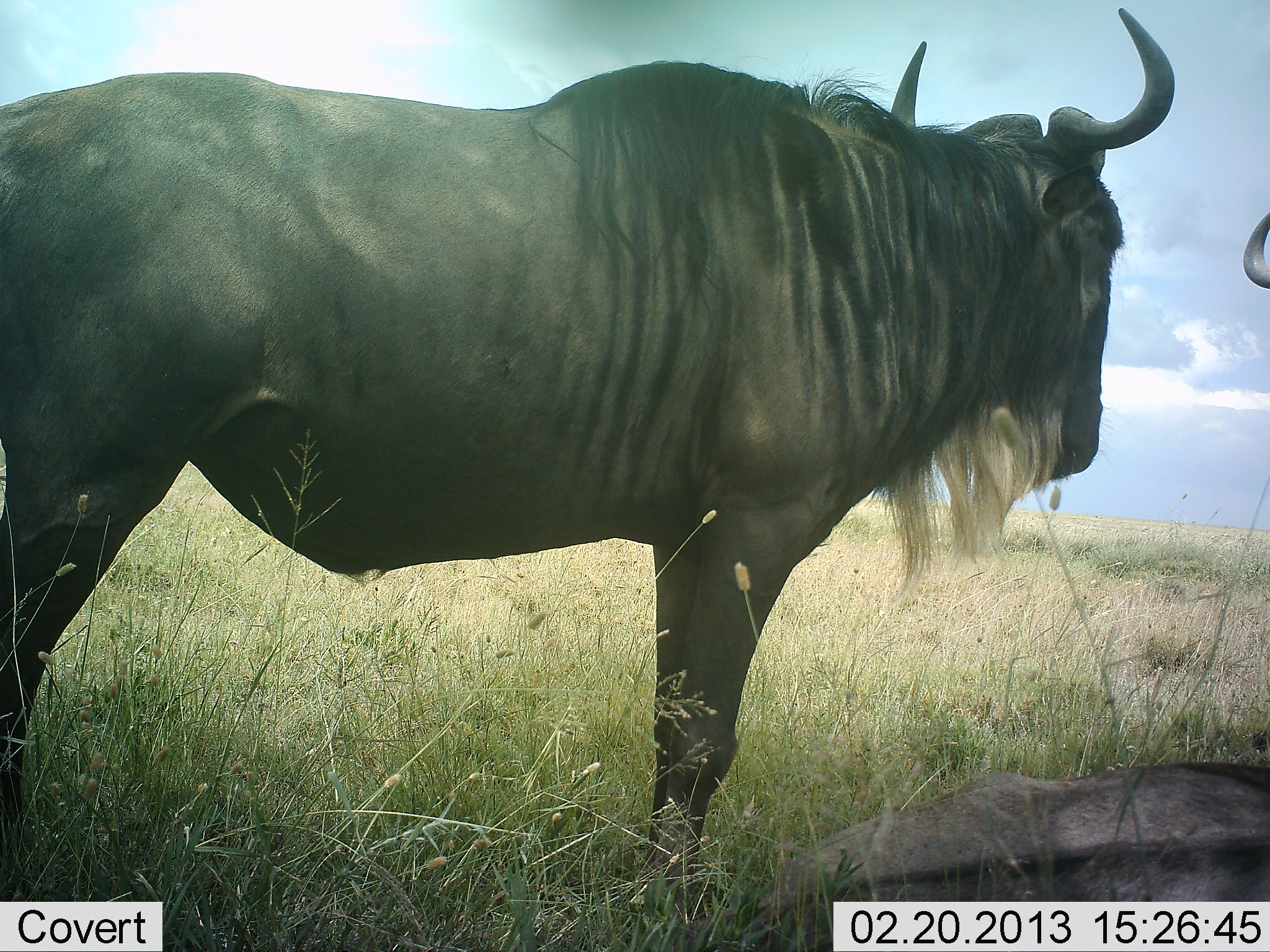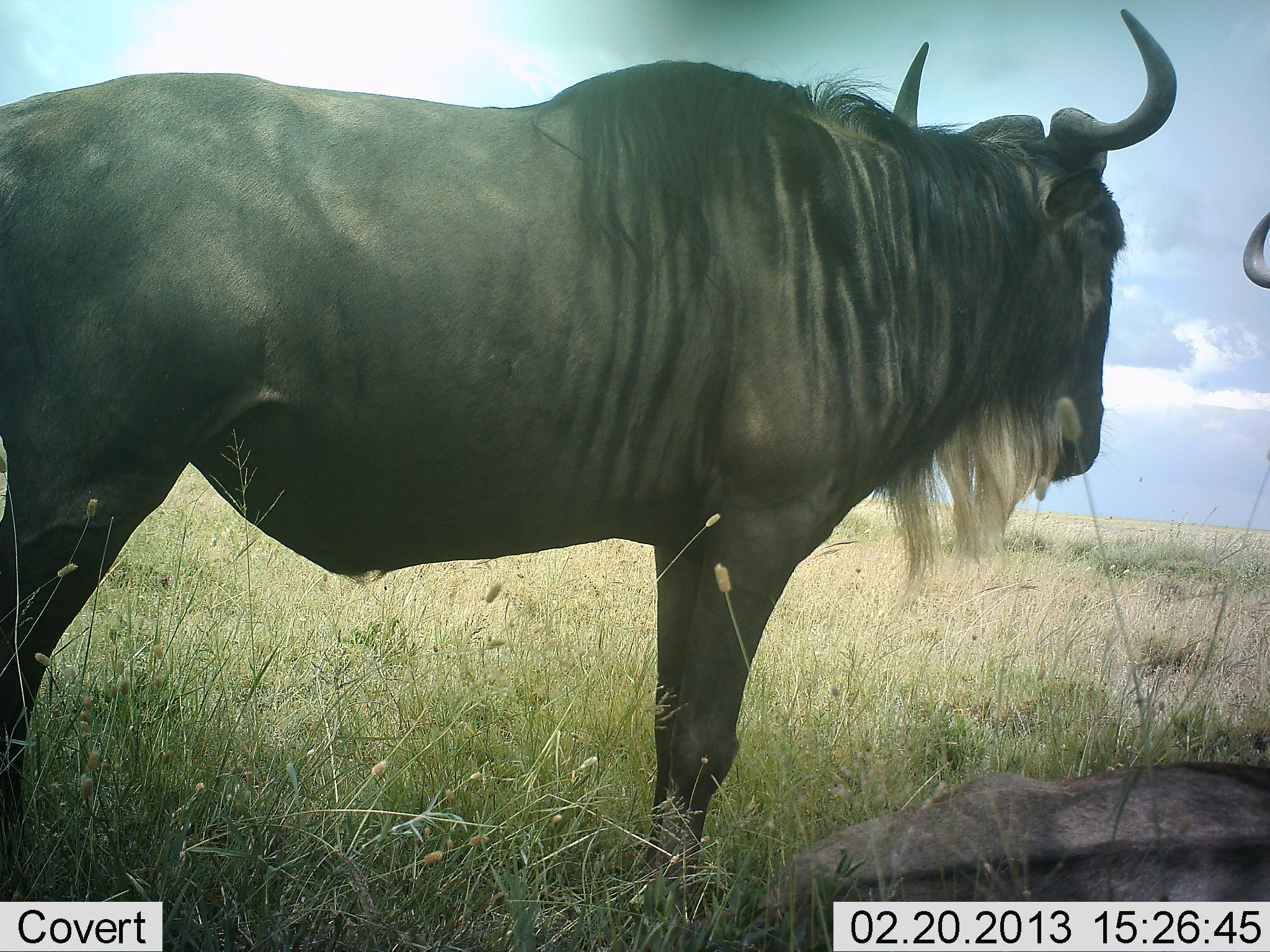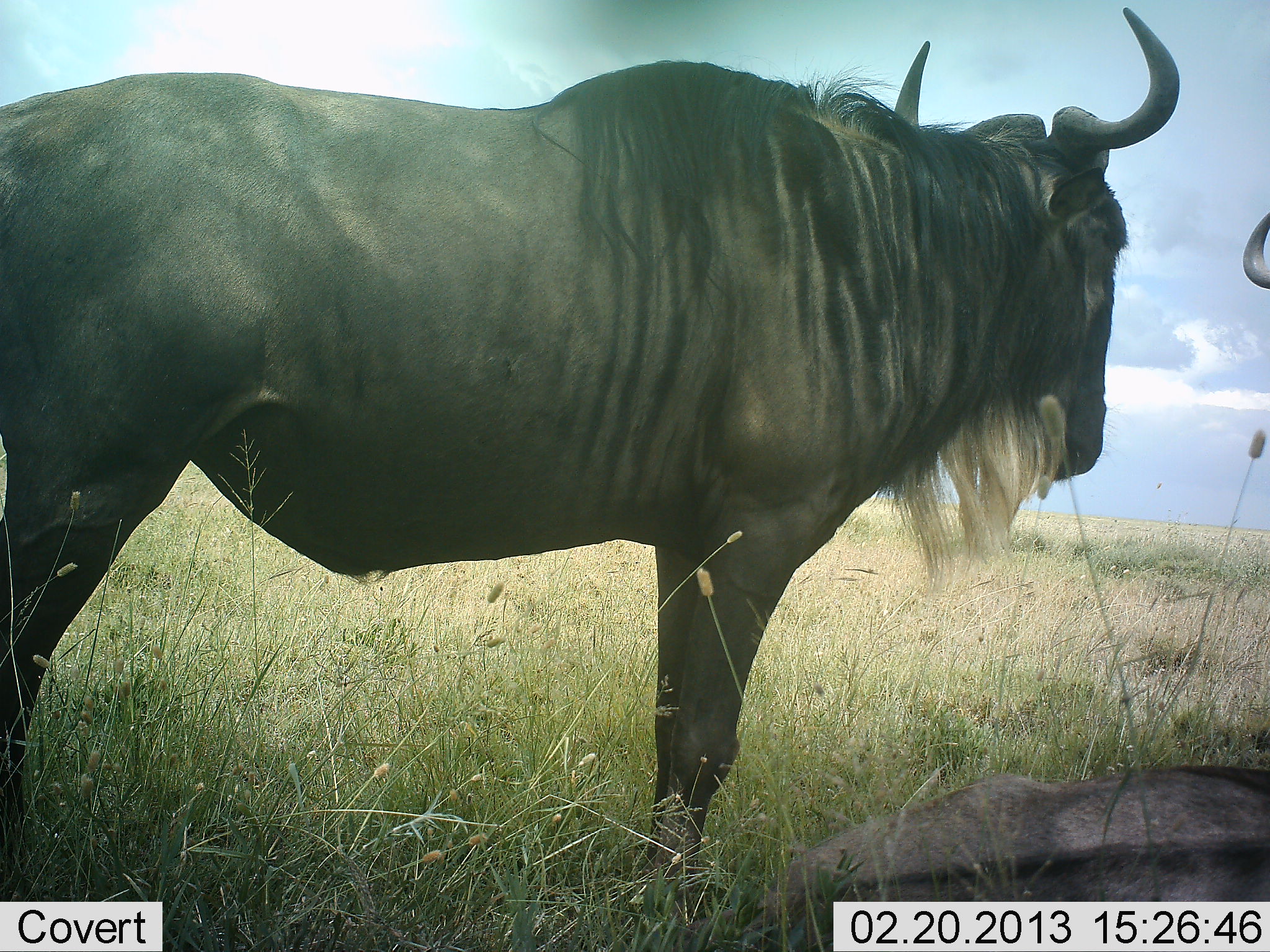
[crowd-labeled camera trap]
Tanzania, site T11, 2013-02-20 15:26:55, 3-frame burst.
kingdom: Animalia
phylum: Chordata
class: Mammalia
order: Artiodactyla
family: Bovidae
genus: Connochaetes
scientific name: Connochaetes taurinus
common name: blue wildebeest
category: wildebeest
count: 3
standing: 89%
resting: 76%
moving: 3%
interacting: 0%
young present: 3%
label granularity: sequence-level